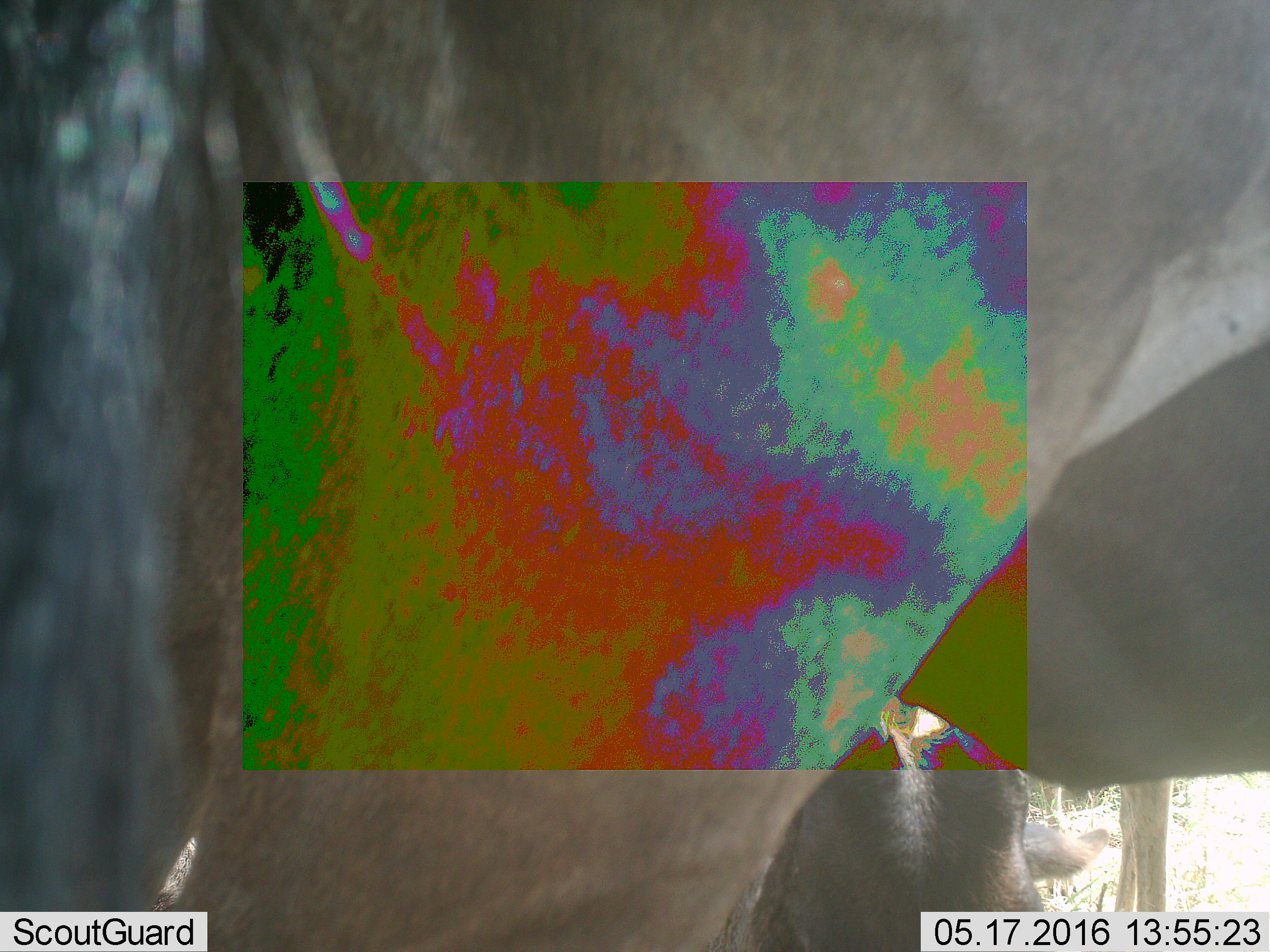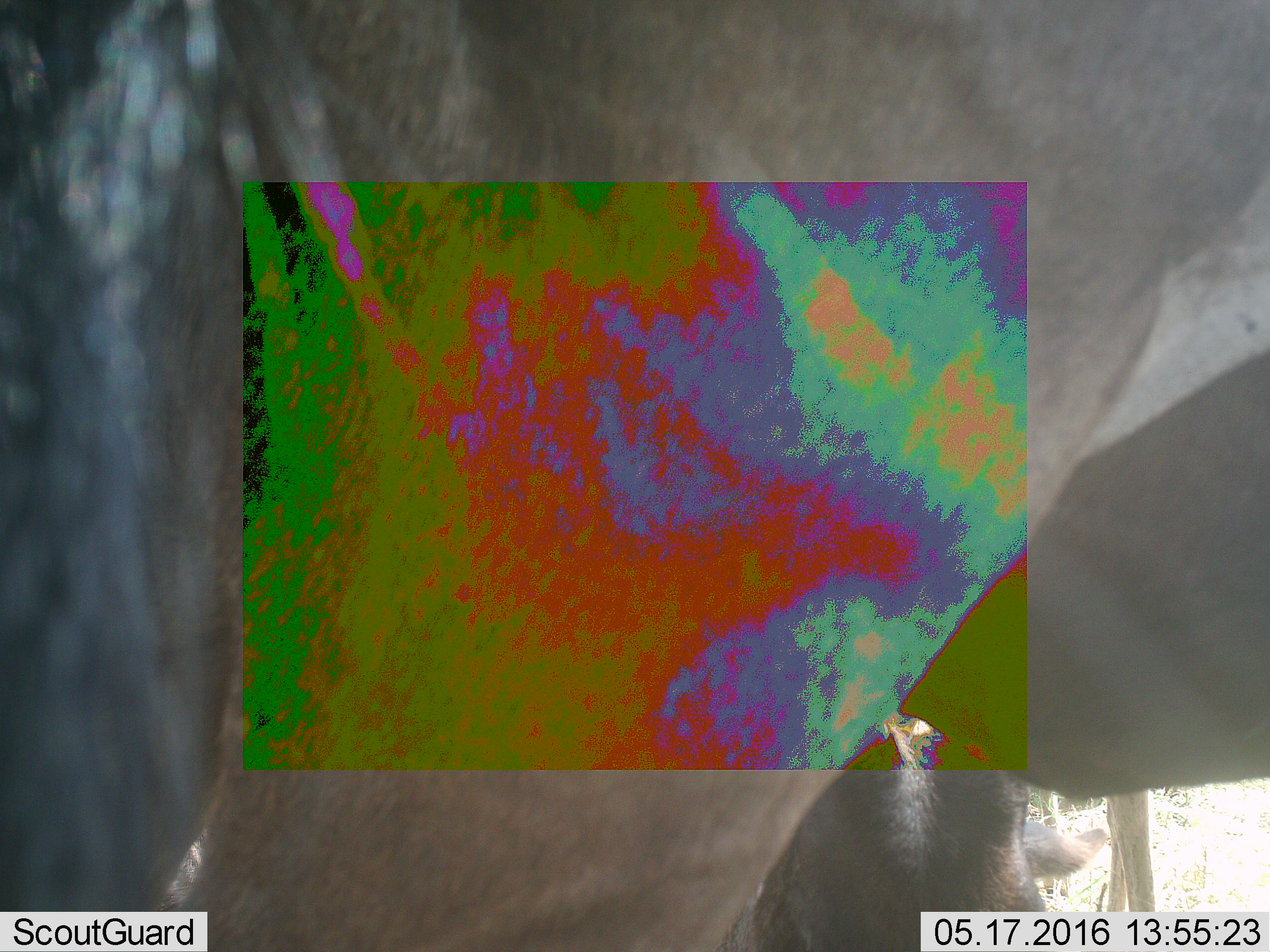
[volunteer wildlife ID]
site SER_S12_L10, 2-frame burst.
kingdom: Animalia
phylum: Chordata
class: Mammalia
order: Artiodactyla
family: Bovidae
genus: Connochaetes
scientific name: Connochaetes taurinus taurinus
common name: blue wildebeest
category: wildebeestblue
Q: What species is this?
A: Wildebeestblue (blue wildebeest) (Connochaetes taurinus taurinus).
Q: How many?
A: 2.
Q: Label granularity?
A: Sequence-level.